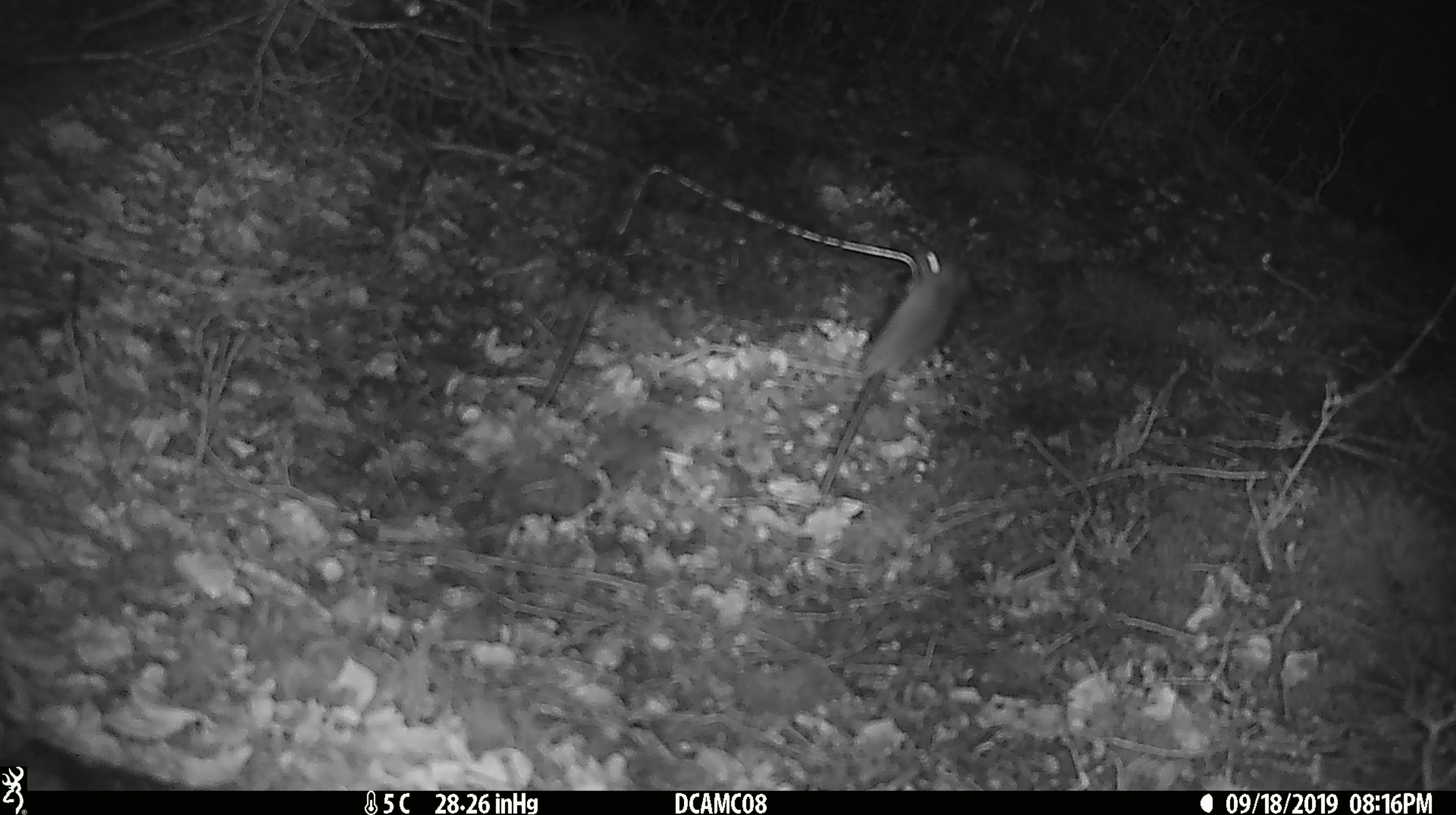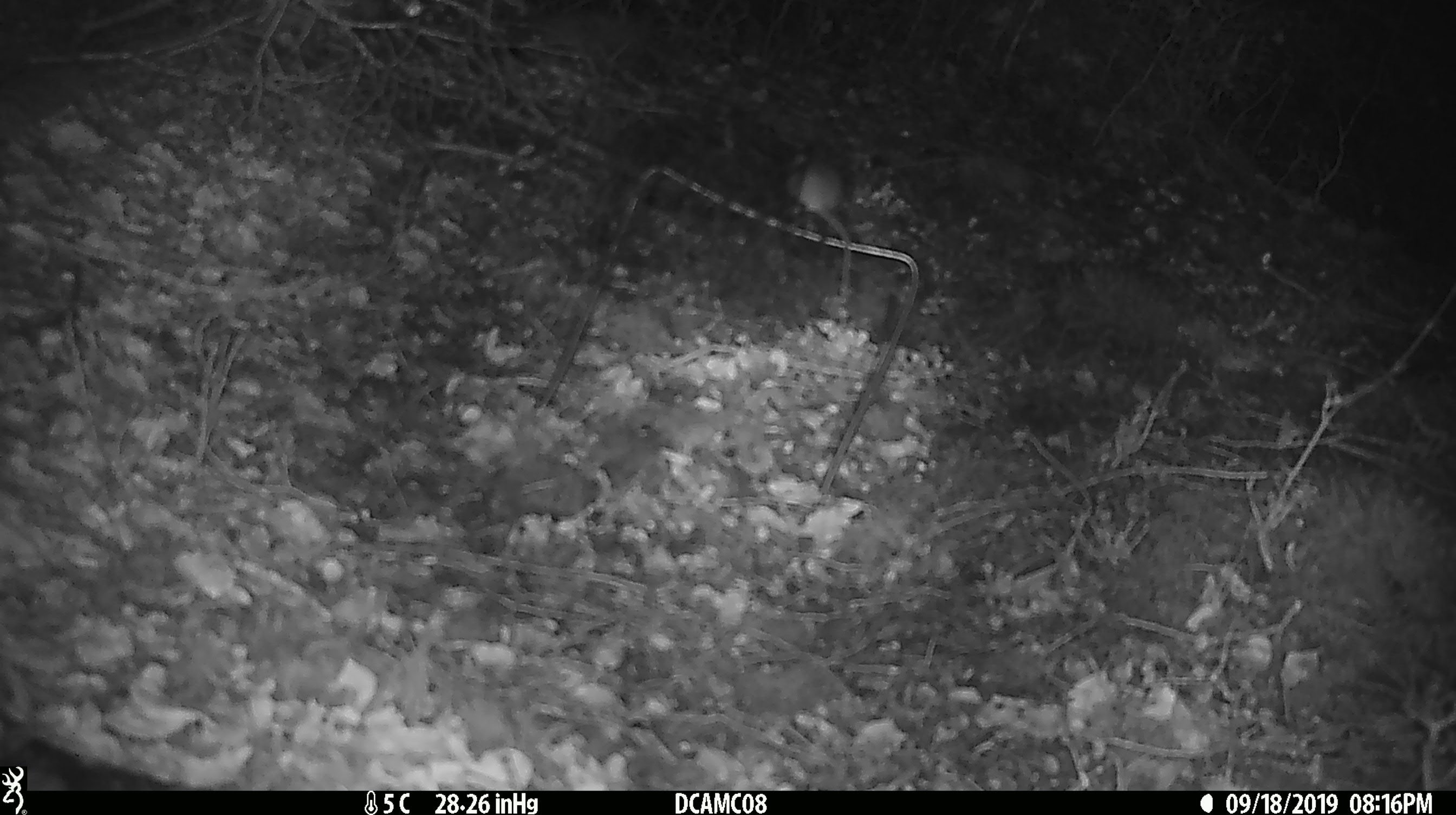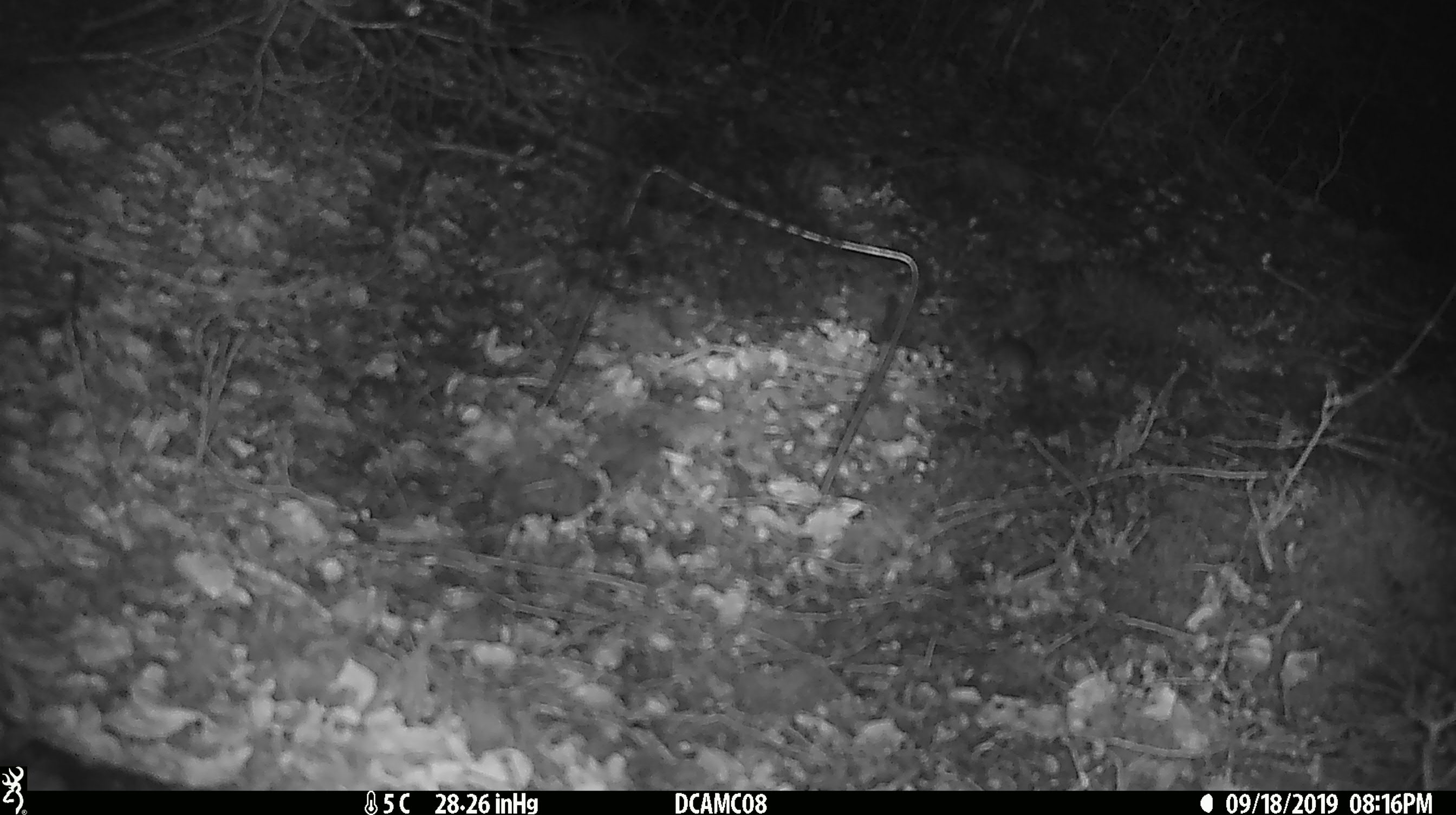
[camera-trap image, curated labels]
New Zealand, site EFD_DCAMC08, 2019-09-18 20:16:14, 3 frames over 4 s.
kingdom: Animalia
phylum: Chordata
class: Mammalia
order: Rodentia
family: Muridae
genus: Mus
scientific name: Mus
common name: mouse